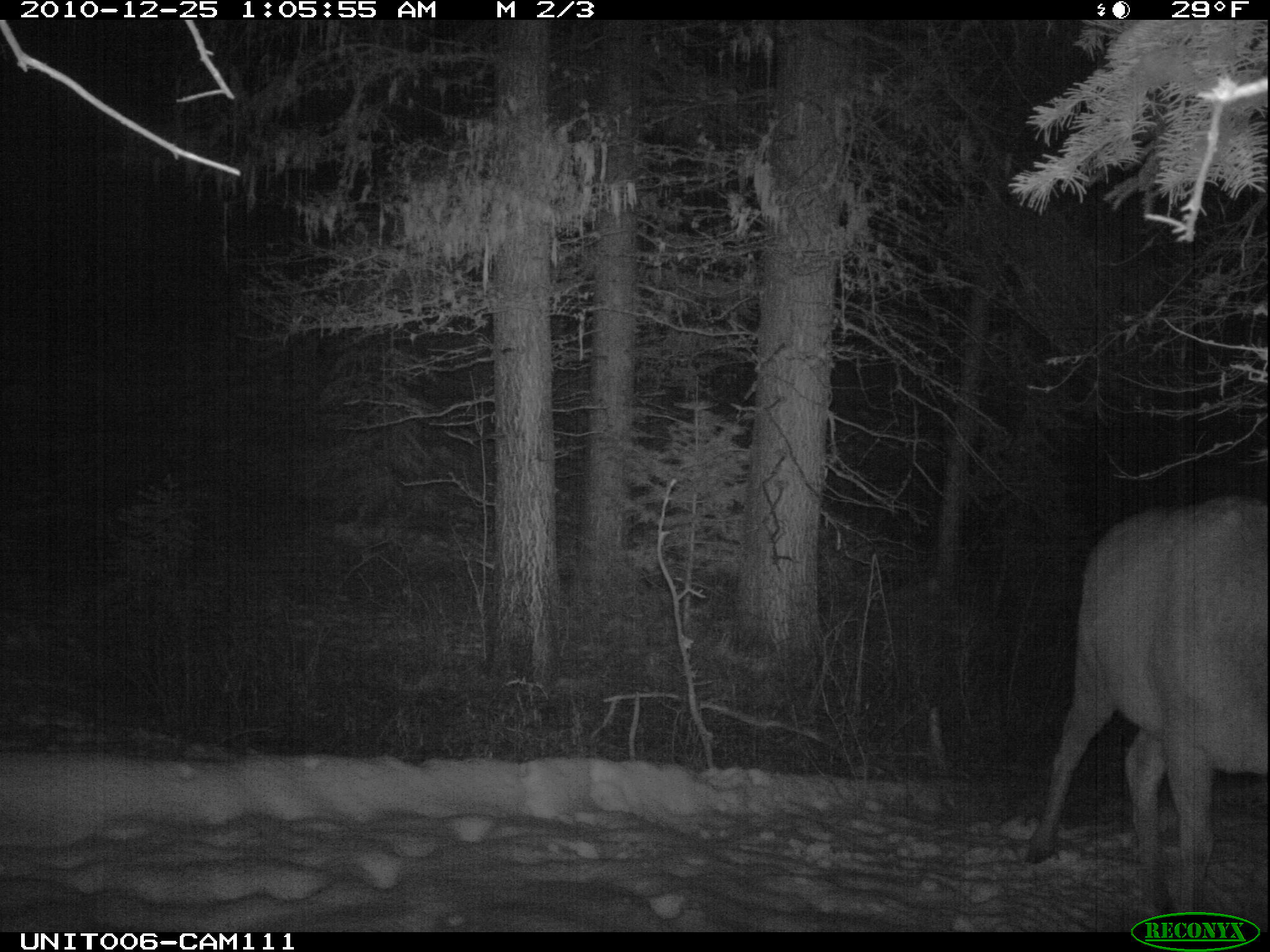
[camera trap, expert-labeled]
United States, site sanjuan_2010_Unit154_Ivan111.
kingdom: Animalia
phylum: Chordata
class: Mammalia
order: Artiodactyla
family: Cervidae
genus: Cervus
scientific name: Cervus elaphus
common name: red deer